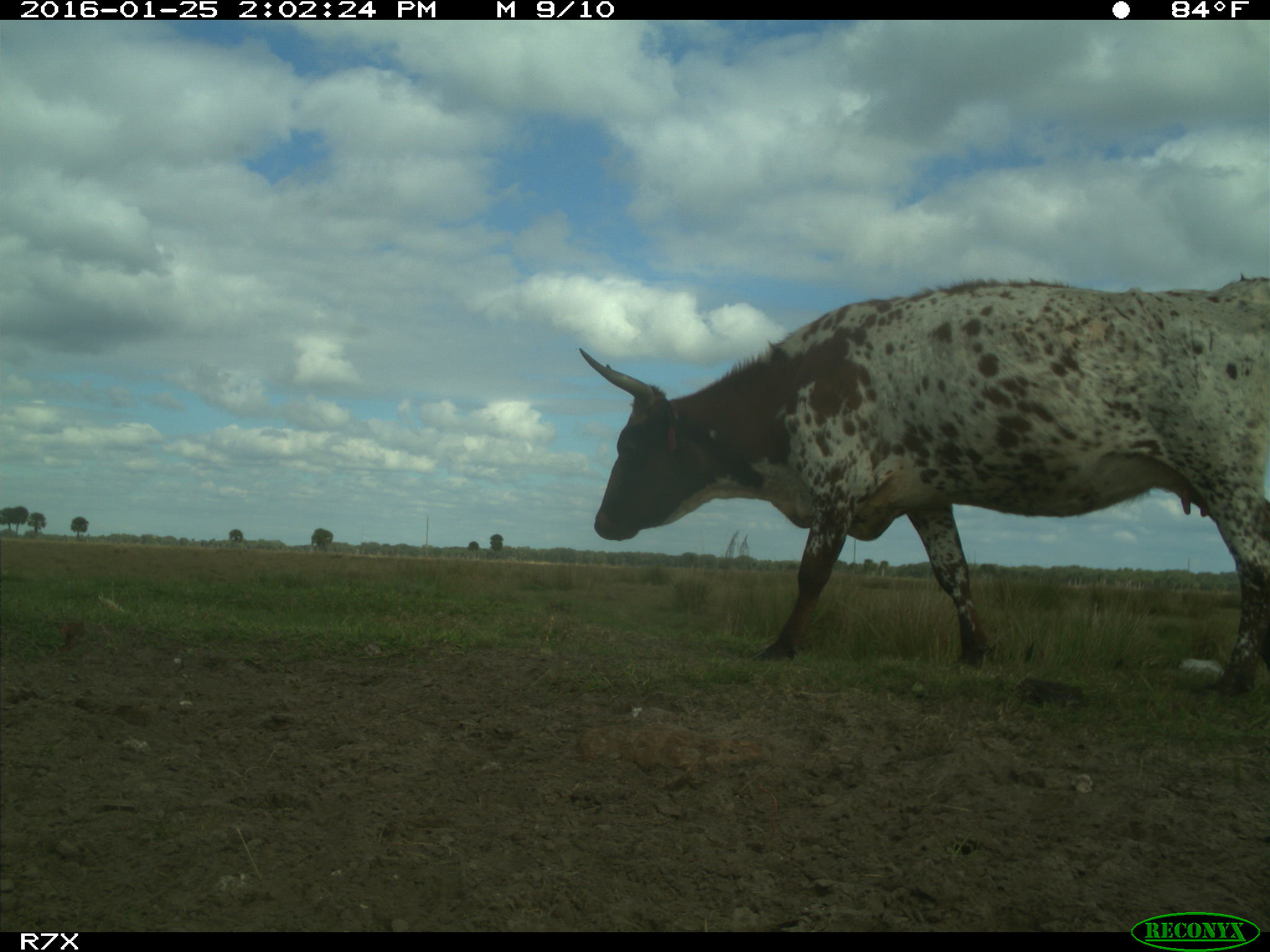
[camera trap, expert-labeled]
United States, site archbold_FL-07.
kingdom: Animalia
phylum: Chordata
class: Mammalia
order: Artiodactyla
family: Bovidae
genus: Bos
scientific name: Bos taurus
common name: domestic cow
Bos taurus (domestic cow).